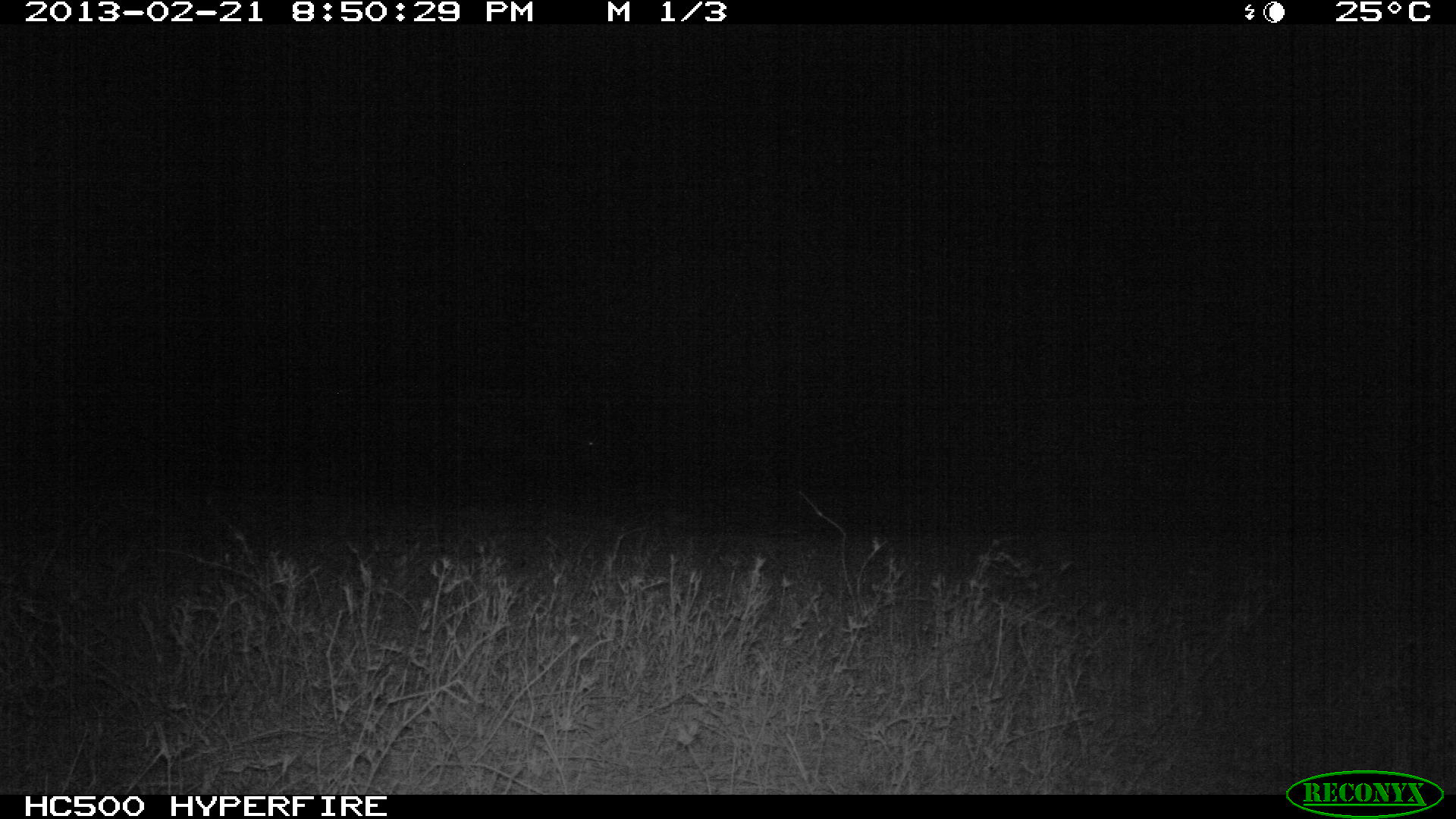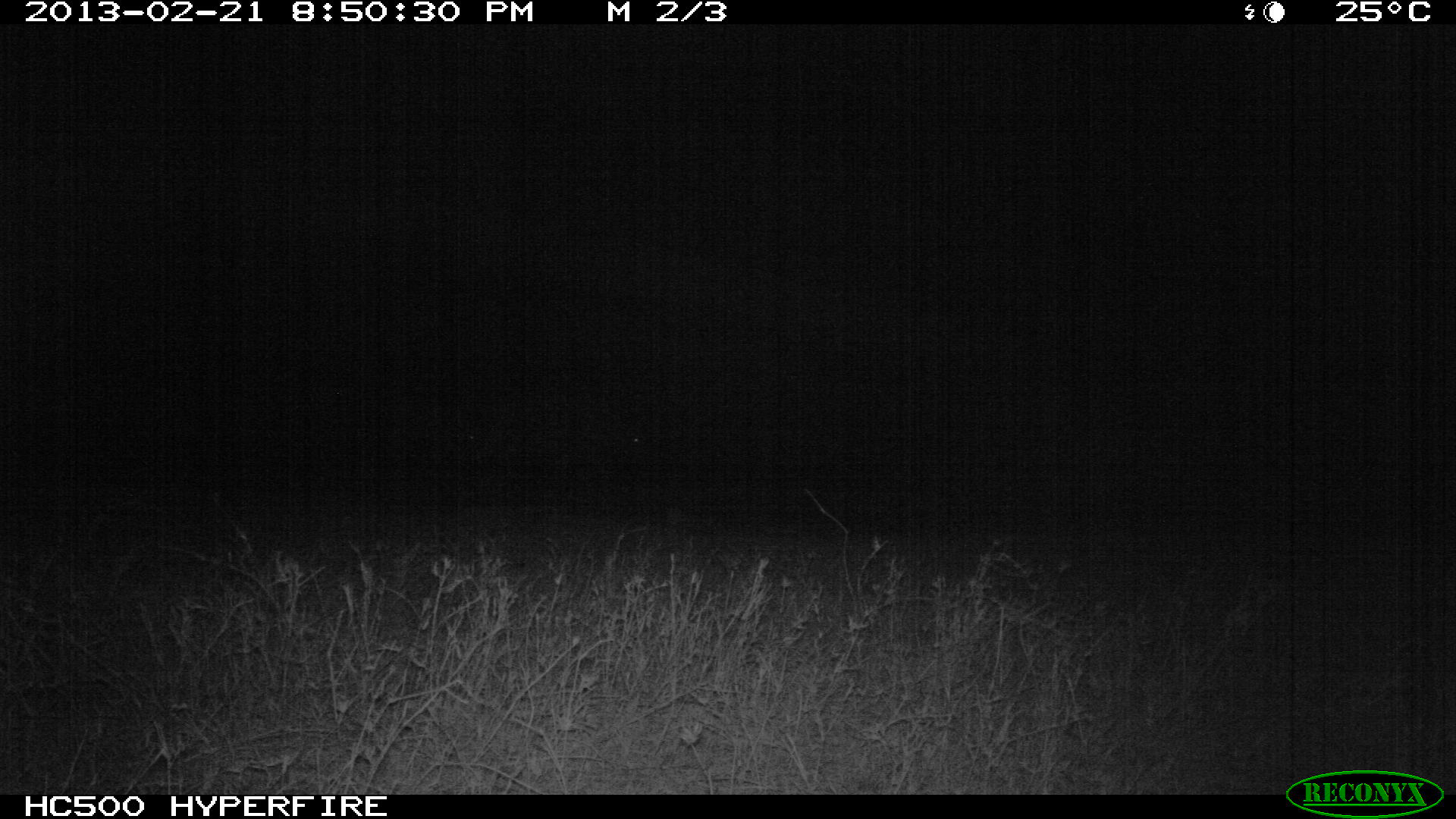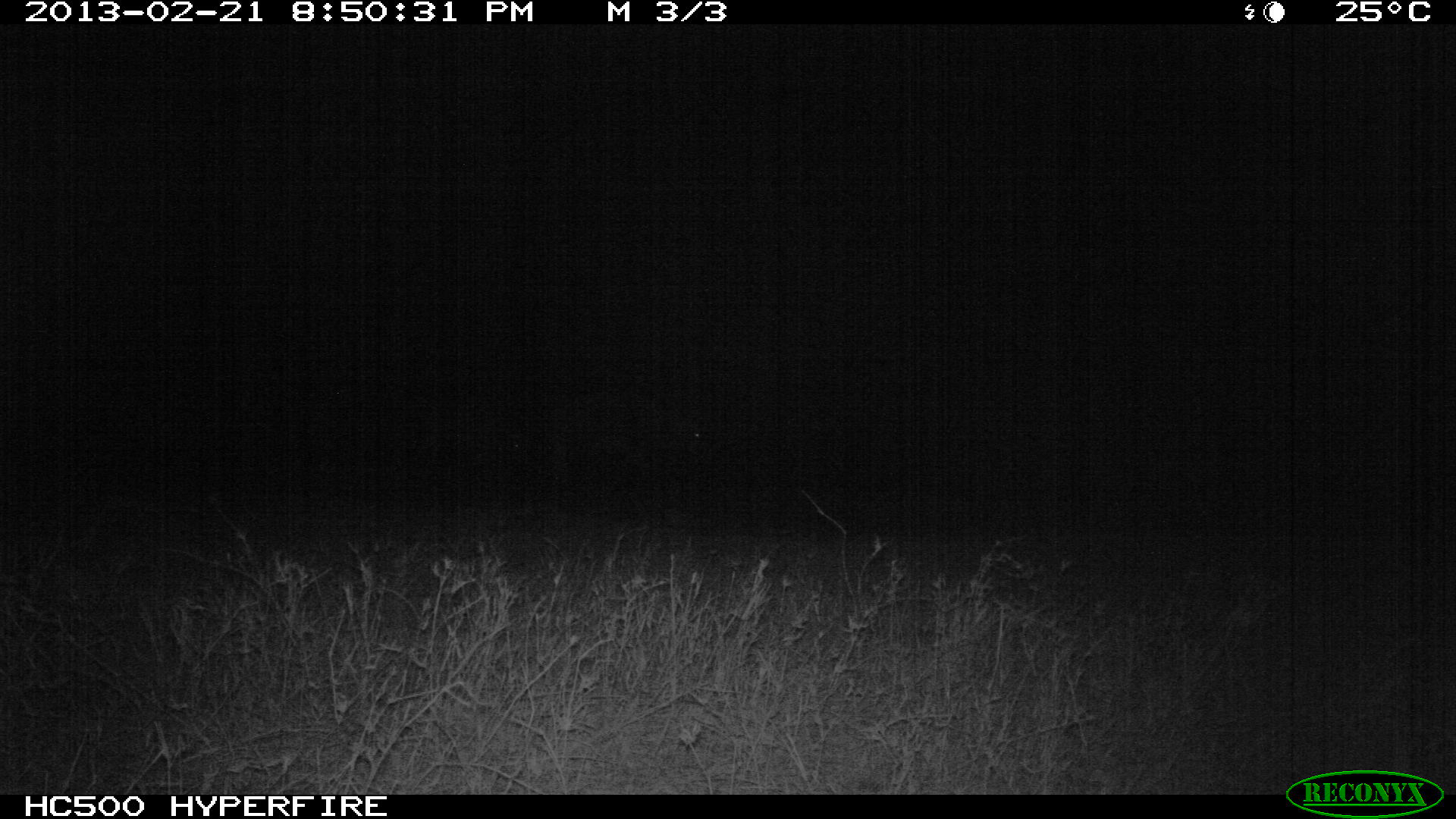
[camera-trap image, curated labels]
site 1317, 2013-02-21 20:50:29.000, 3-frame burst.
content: unidentified animal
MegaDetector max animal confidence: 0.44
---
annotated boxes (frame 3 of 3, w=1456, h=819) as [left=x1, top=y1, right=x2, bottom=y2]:
unknown: [left=560, top=388, right=706, bottom=517]